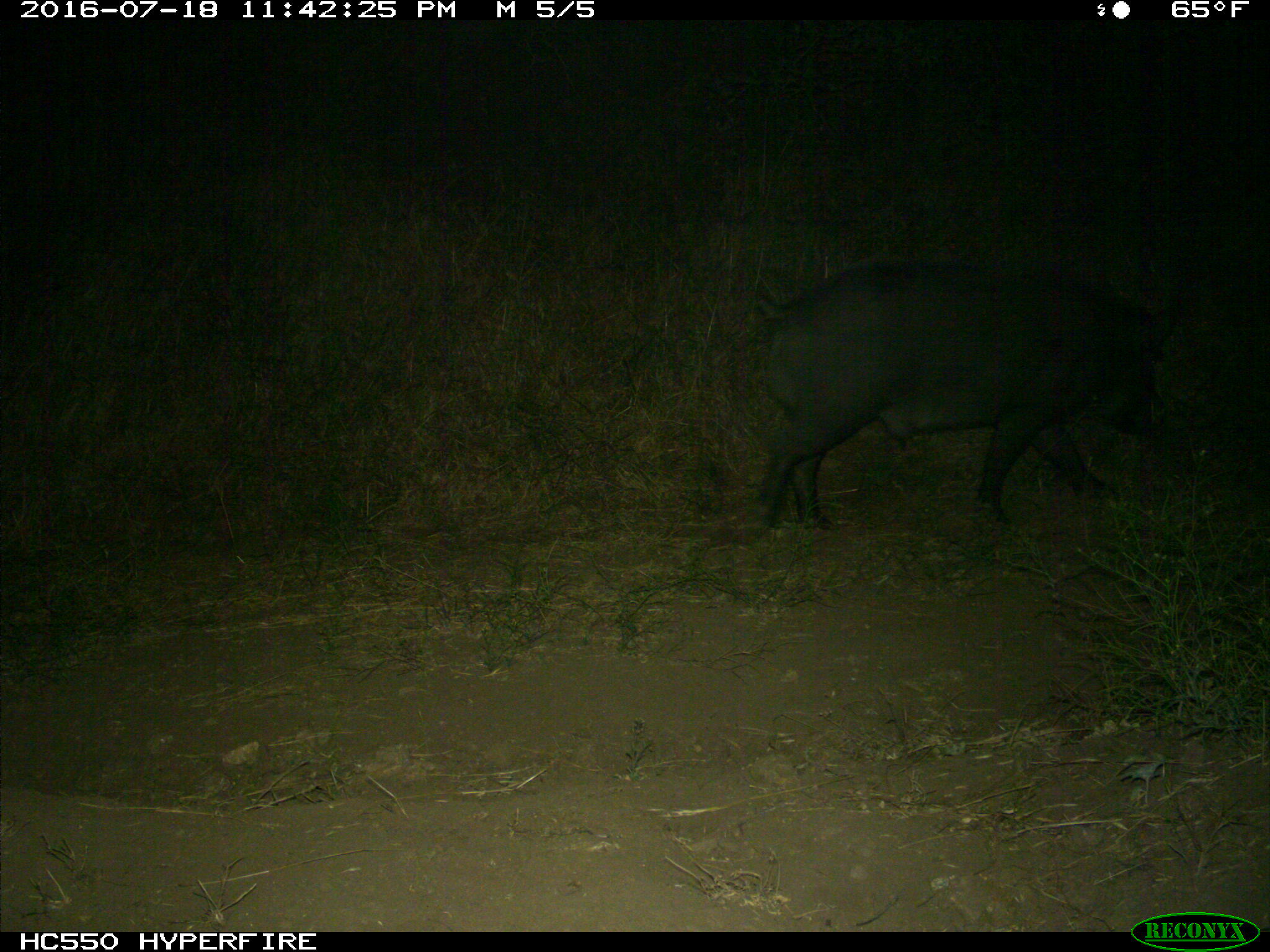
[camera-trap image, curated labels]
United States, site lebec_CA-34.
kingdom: Animalia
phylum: Chordata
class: Mammalia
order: Artiodactyla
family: Suidae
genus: Sus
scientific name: Sus scrofa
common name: wild boar